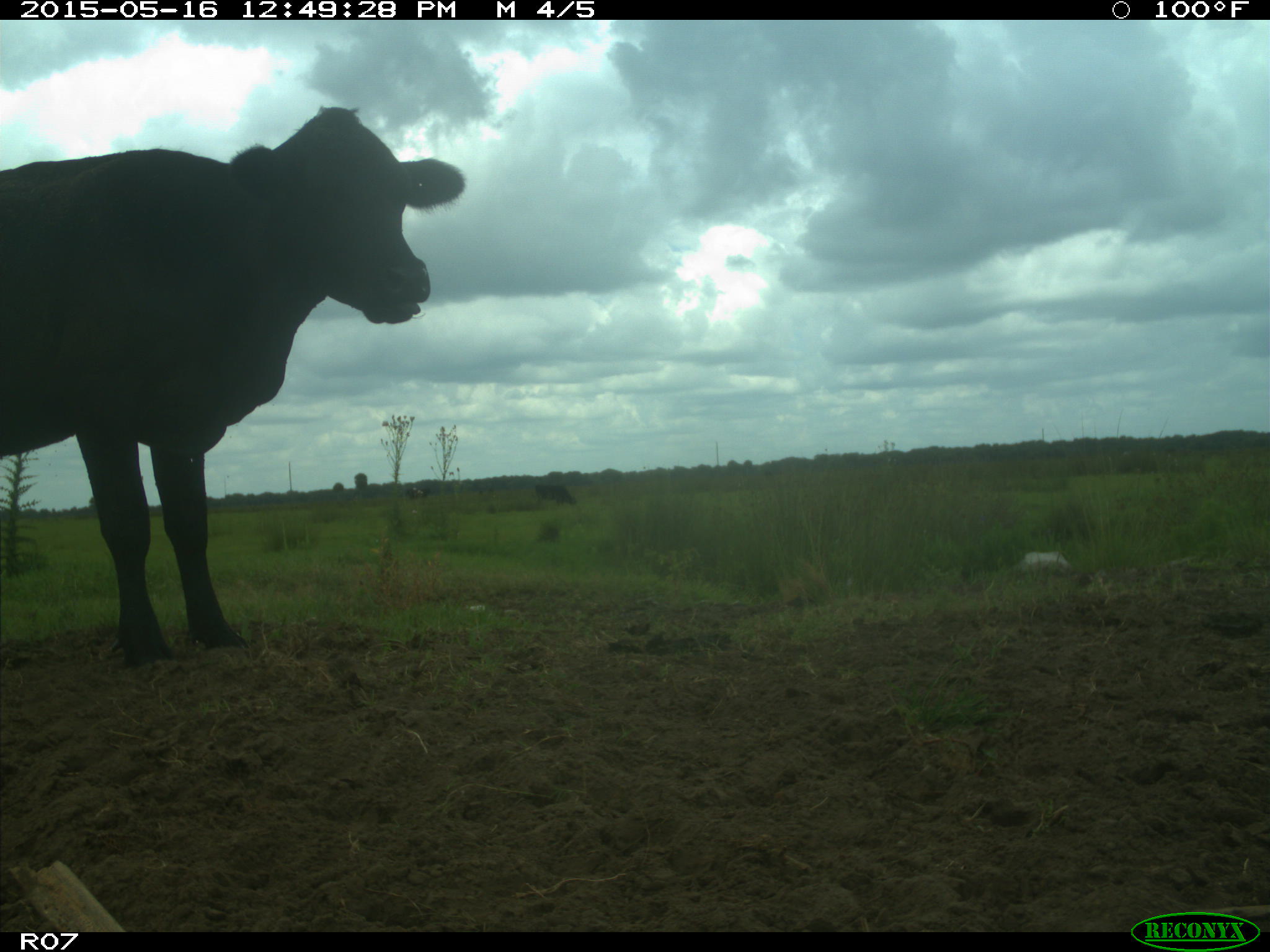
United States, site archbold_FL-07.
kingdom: Animalia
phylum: Chordata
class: Mammalia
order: Artiodactyla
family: Bovidae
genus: Bos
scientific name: Bos taurus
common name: domestic cow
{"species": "Bos taurus (domestic cow)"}